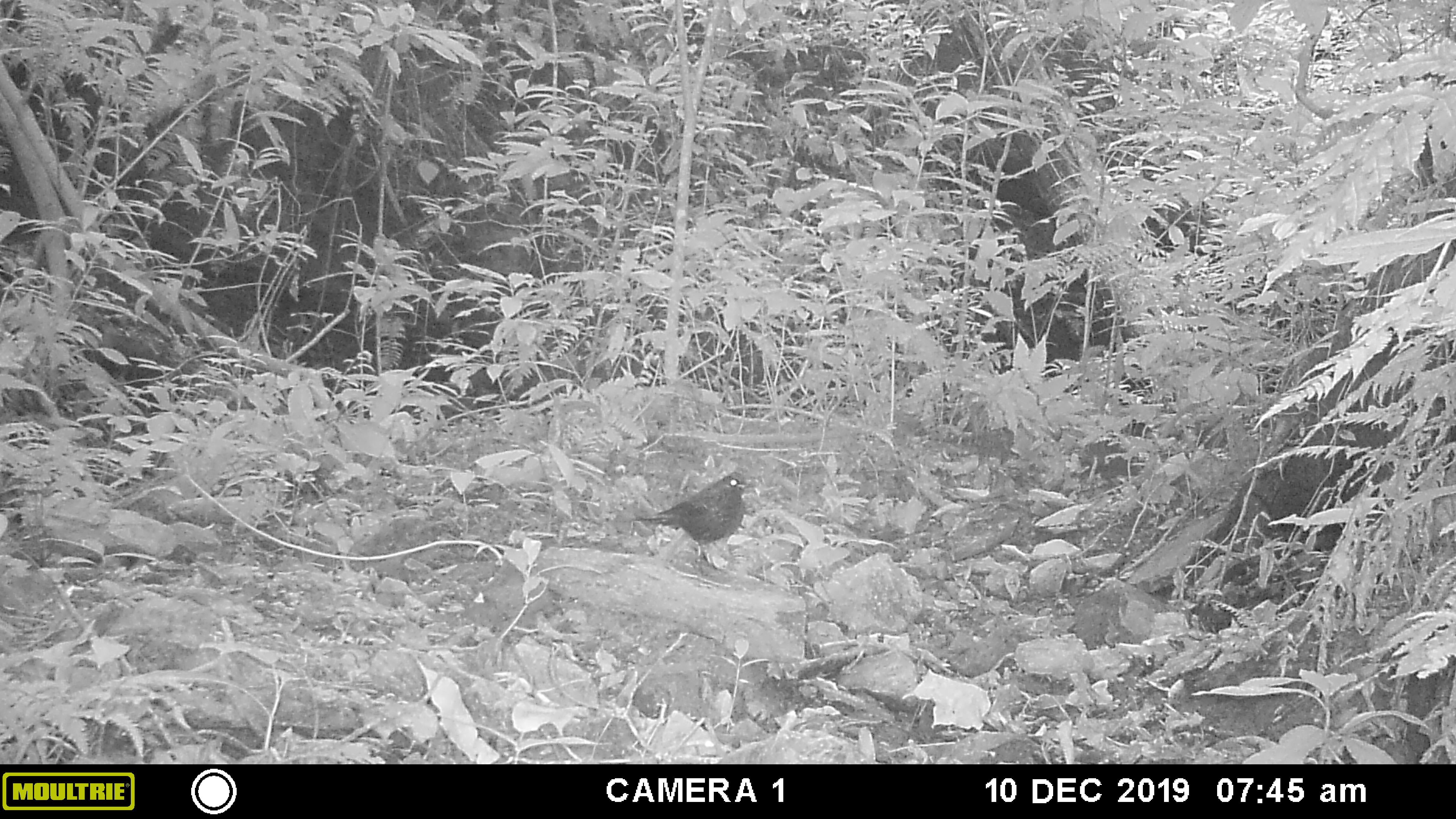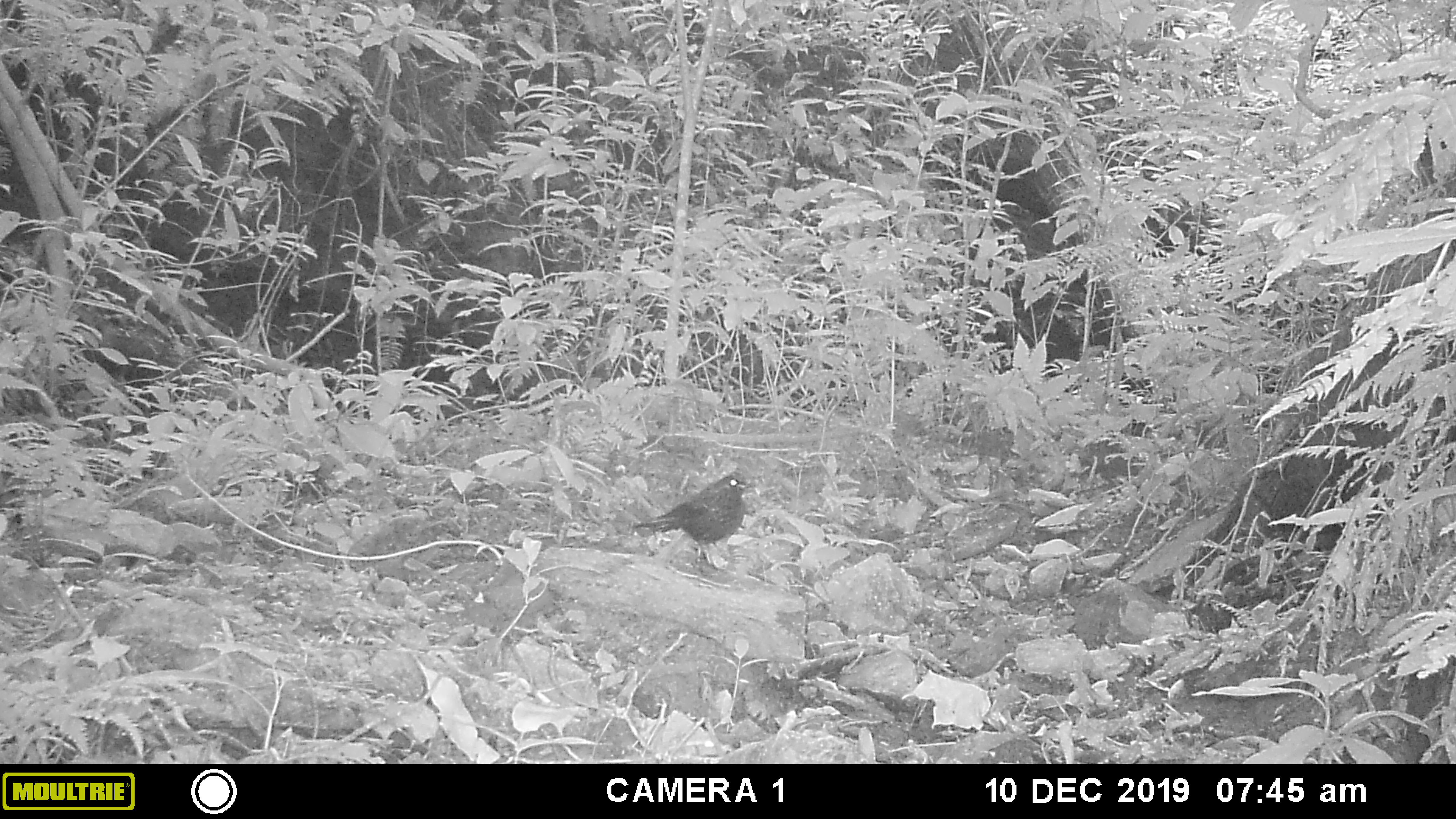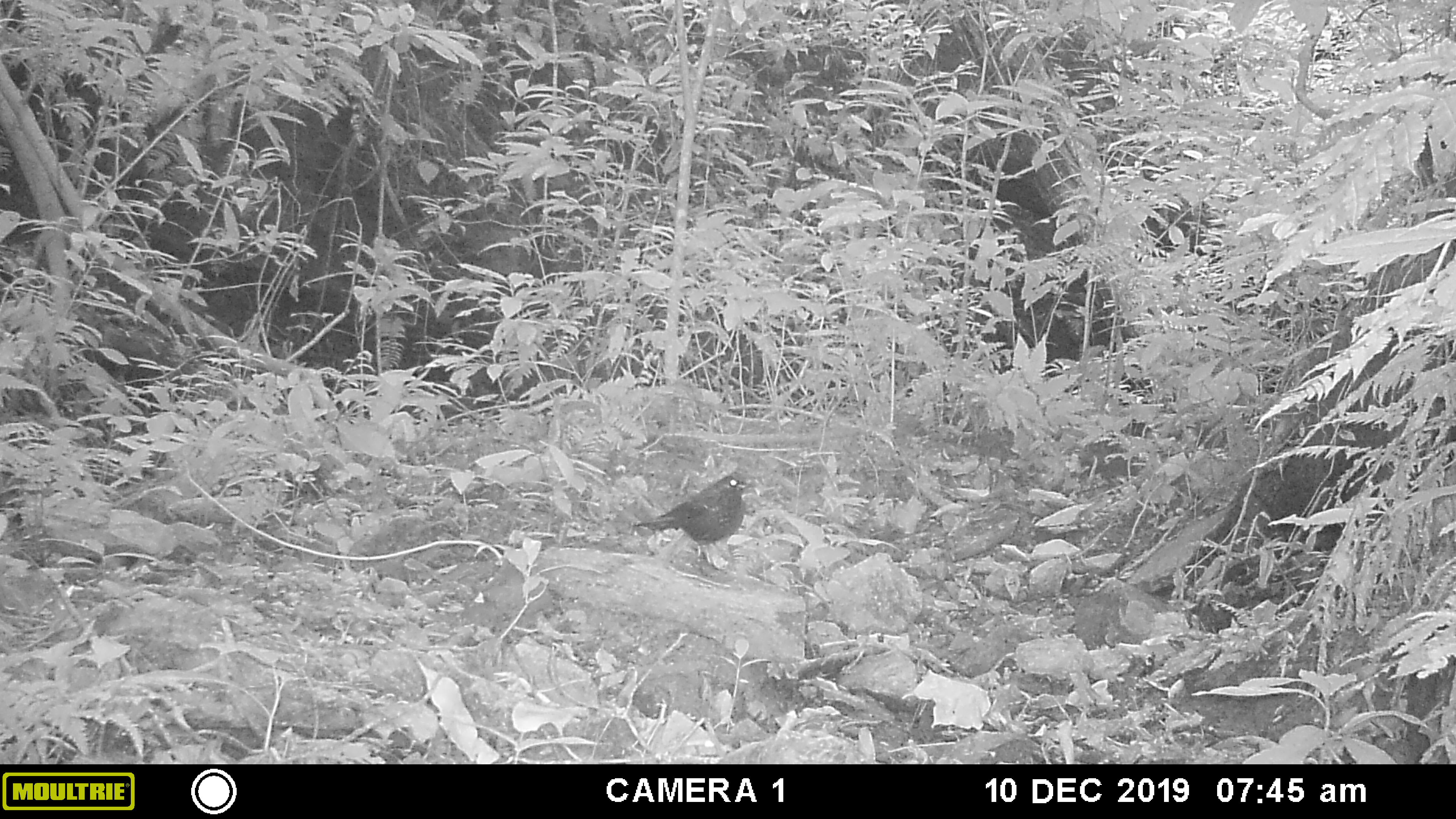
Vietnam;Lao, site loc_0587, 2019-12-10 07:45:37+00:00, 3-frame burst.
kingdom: Animalia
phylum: Chordata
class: Aves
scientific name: Aves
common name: bird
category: unidentified bird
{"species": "unidentified bird (bird) (Aves)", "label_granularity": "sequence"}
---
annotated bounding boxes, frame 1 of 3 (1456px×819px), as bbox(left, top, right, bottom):
unidentified bird: bbox(632, 470, 745, 562)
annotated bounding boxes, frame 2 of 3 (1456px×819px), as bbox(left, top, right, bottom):
unidentified bird: bbox(636, 471, 748, 565)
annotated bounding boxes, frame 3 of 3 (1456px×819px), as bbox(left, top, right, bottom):
unidentified bird: bbox(633, 472, 748, 565)